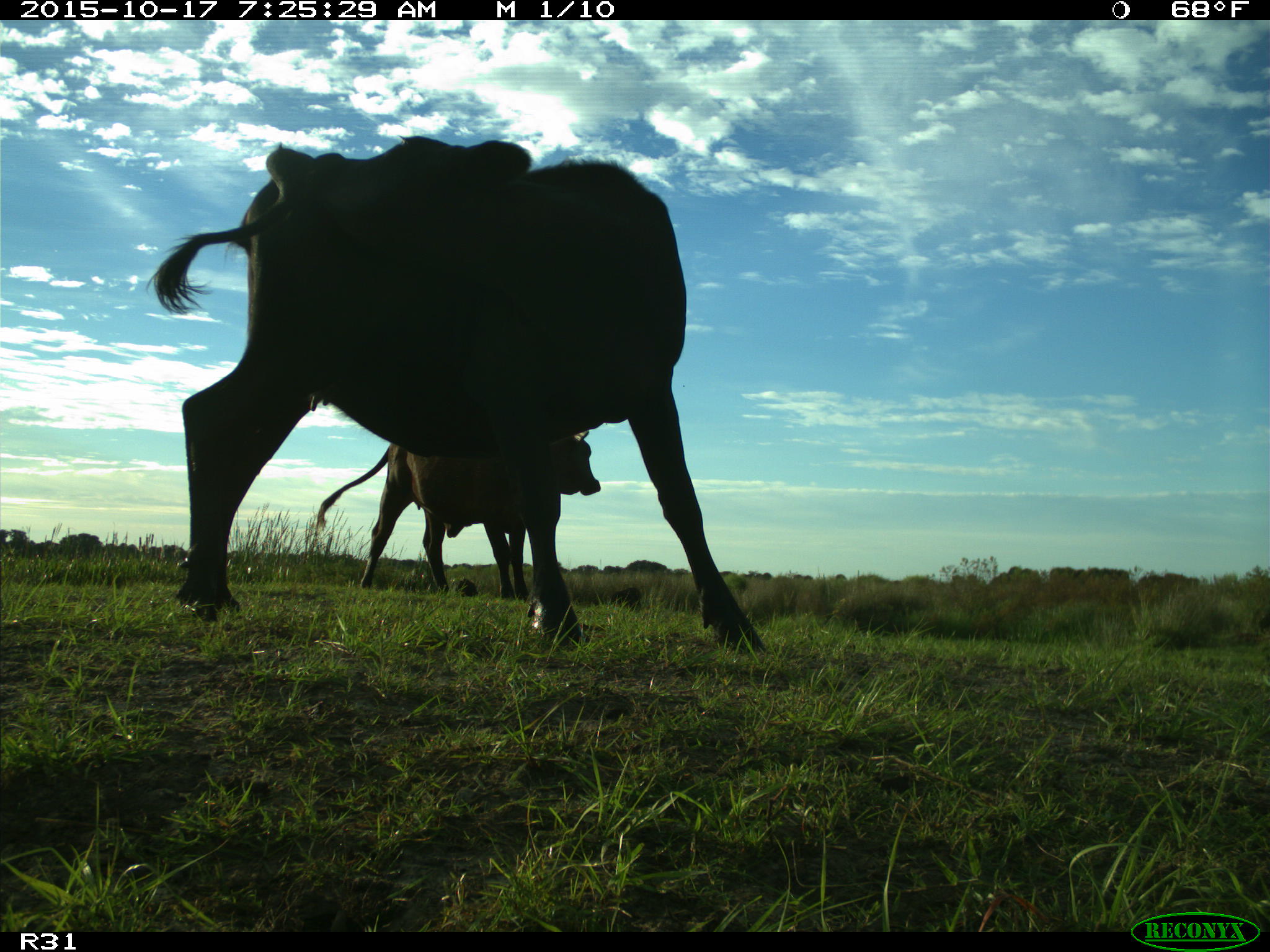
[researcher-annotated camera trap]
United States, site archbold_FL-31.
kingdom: Animalia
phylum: Chordata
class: Mammalia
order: Artiodactyla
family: Bovidae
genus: Bos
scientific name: Bos taurus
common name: domestic cow